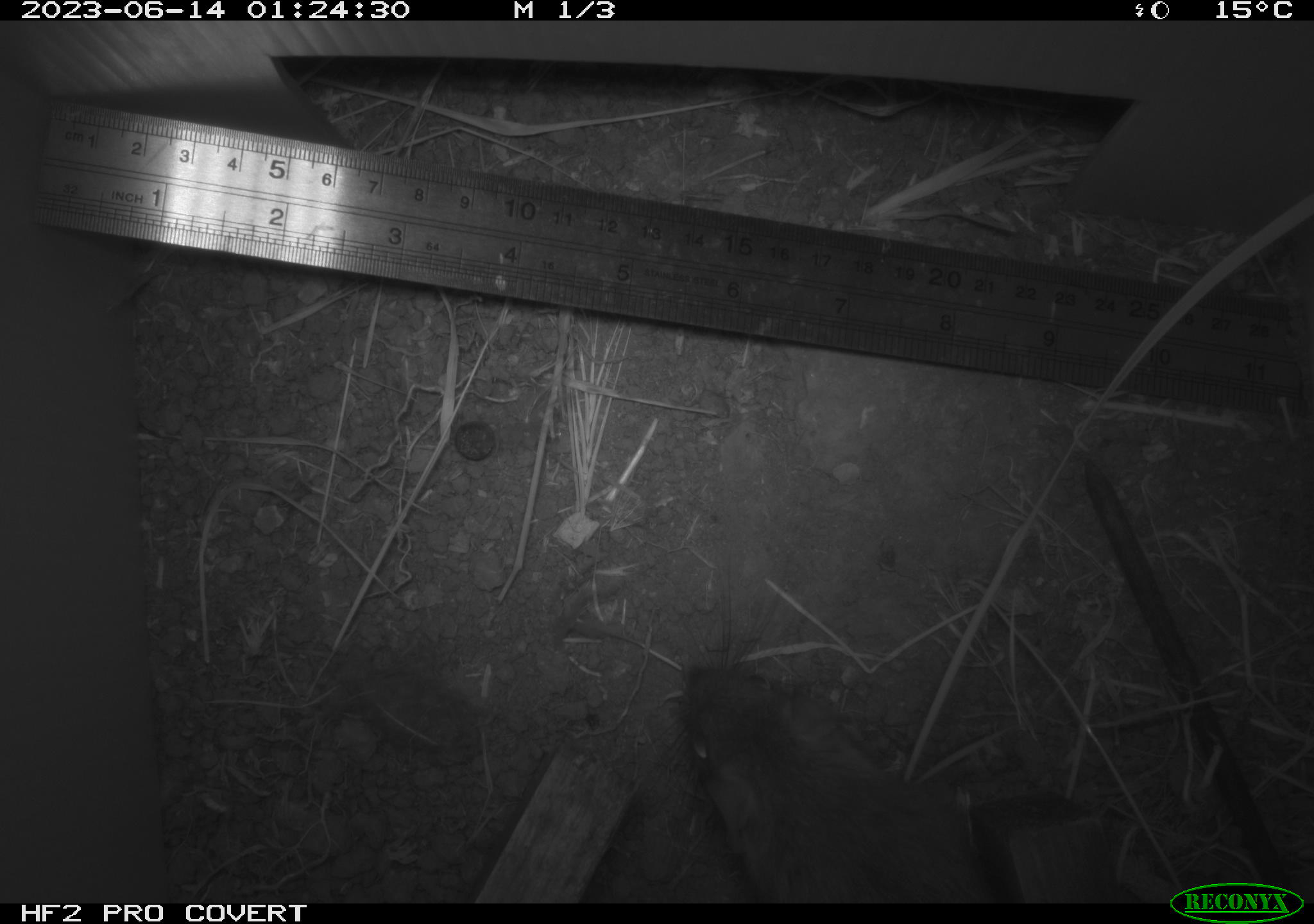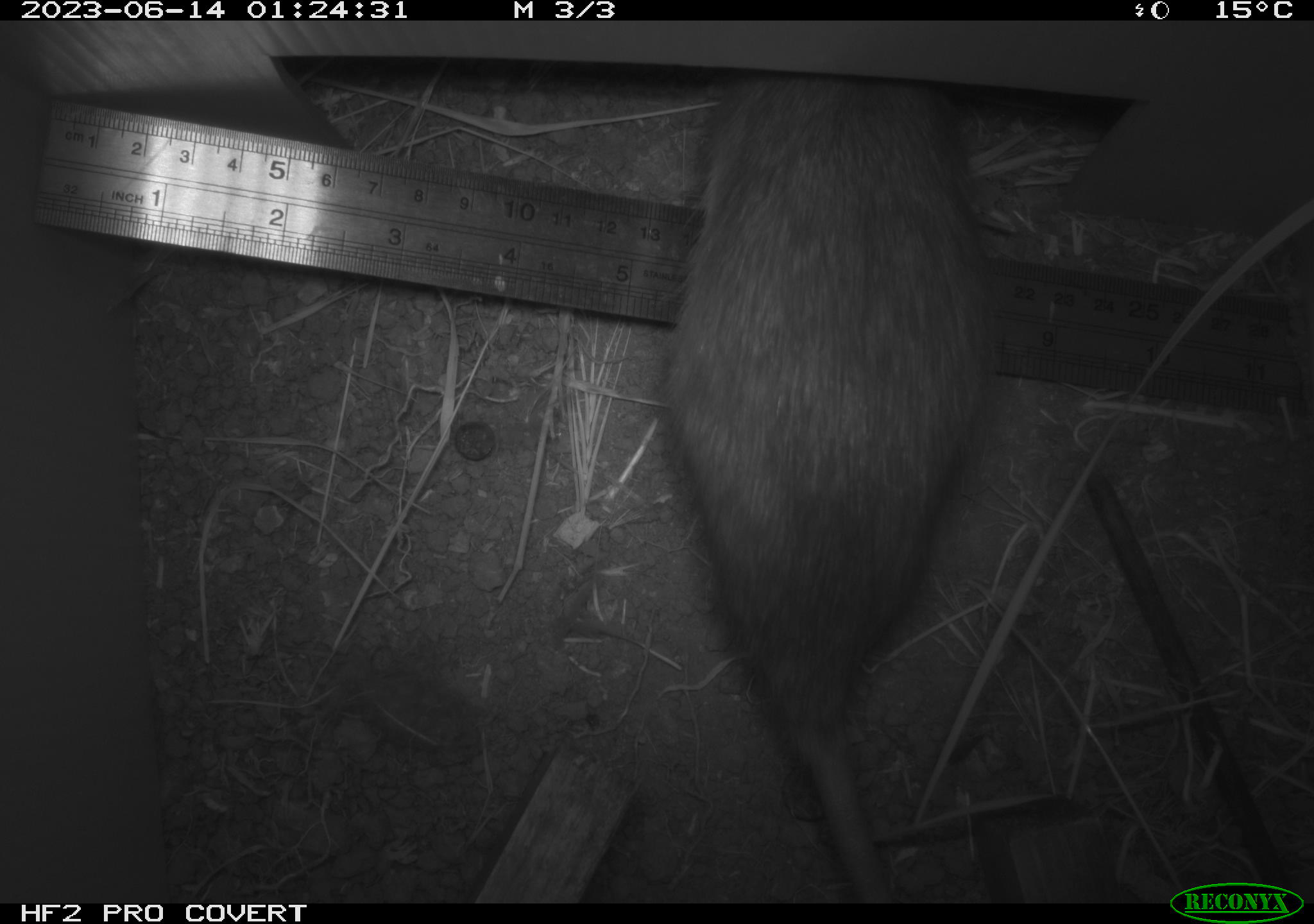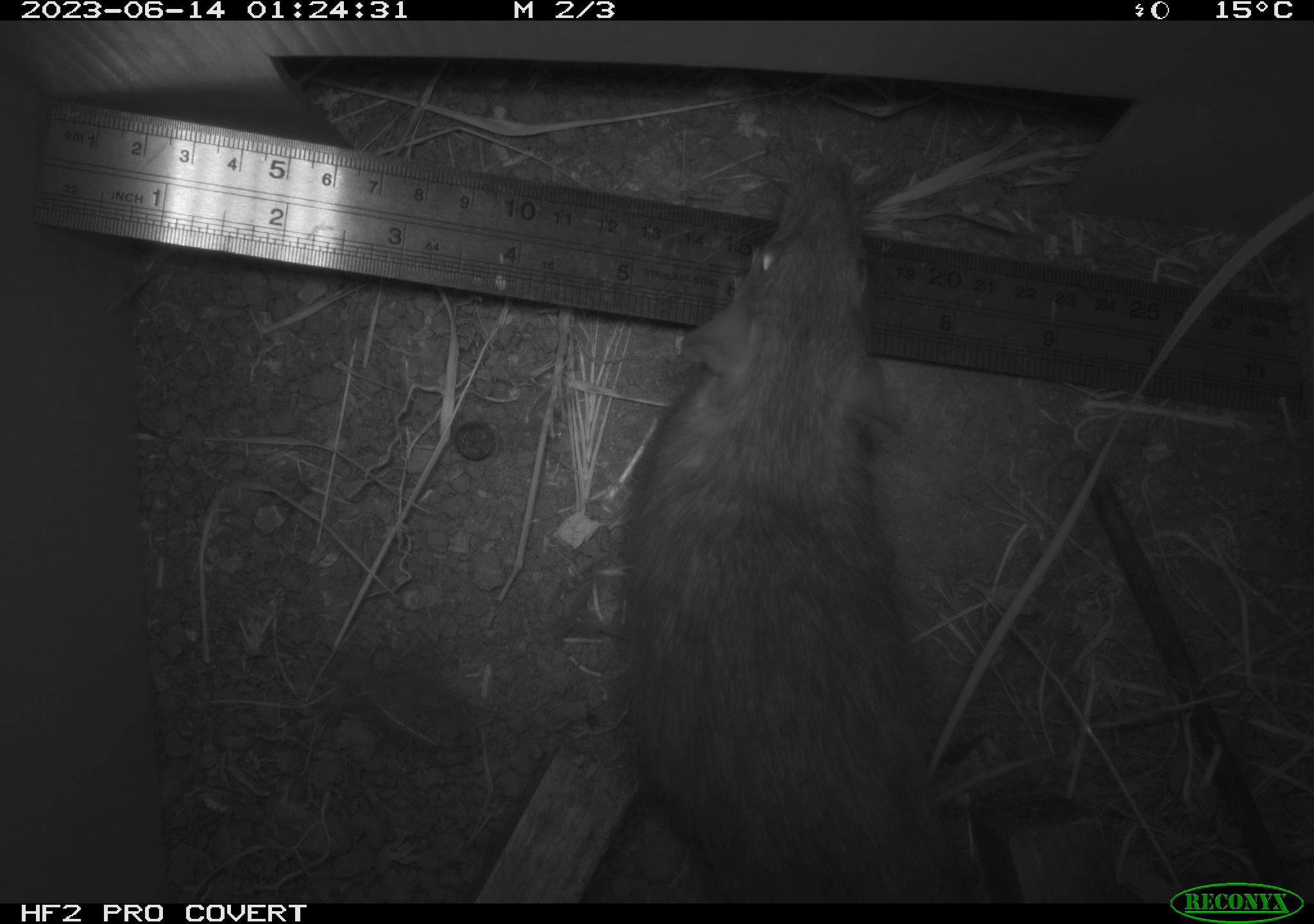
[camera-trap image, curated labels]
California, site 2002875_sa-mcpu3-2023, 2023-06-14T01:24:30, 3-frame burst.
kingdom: Animalia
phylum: Chordata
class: Mammalia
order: Rodentia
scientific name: Rodentia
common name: mouse species